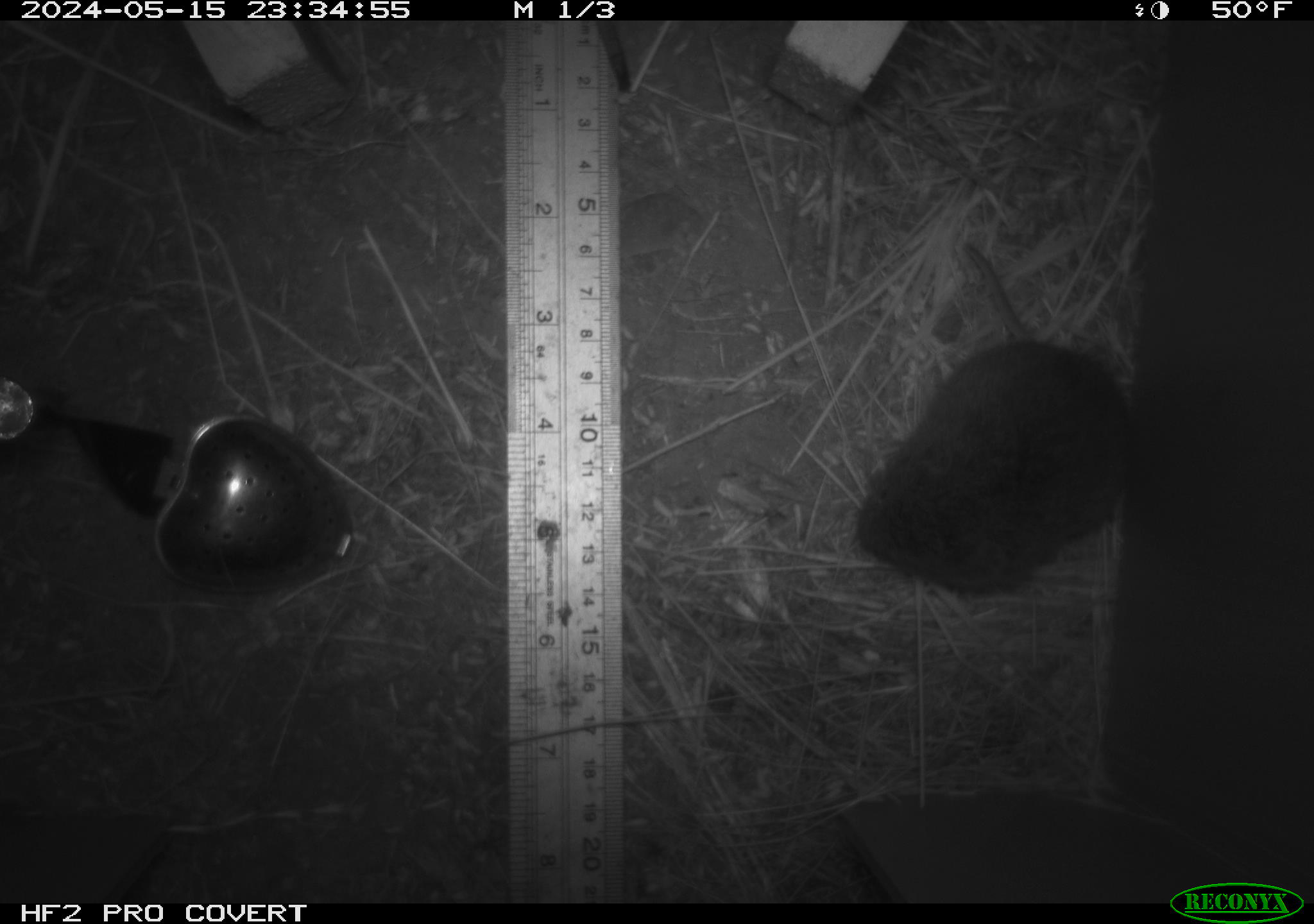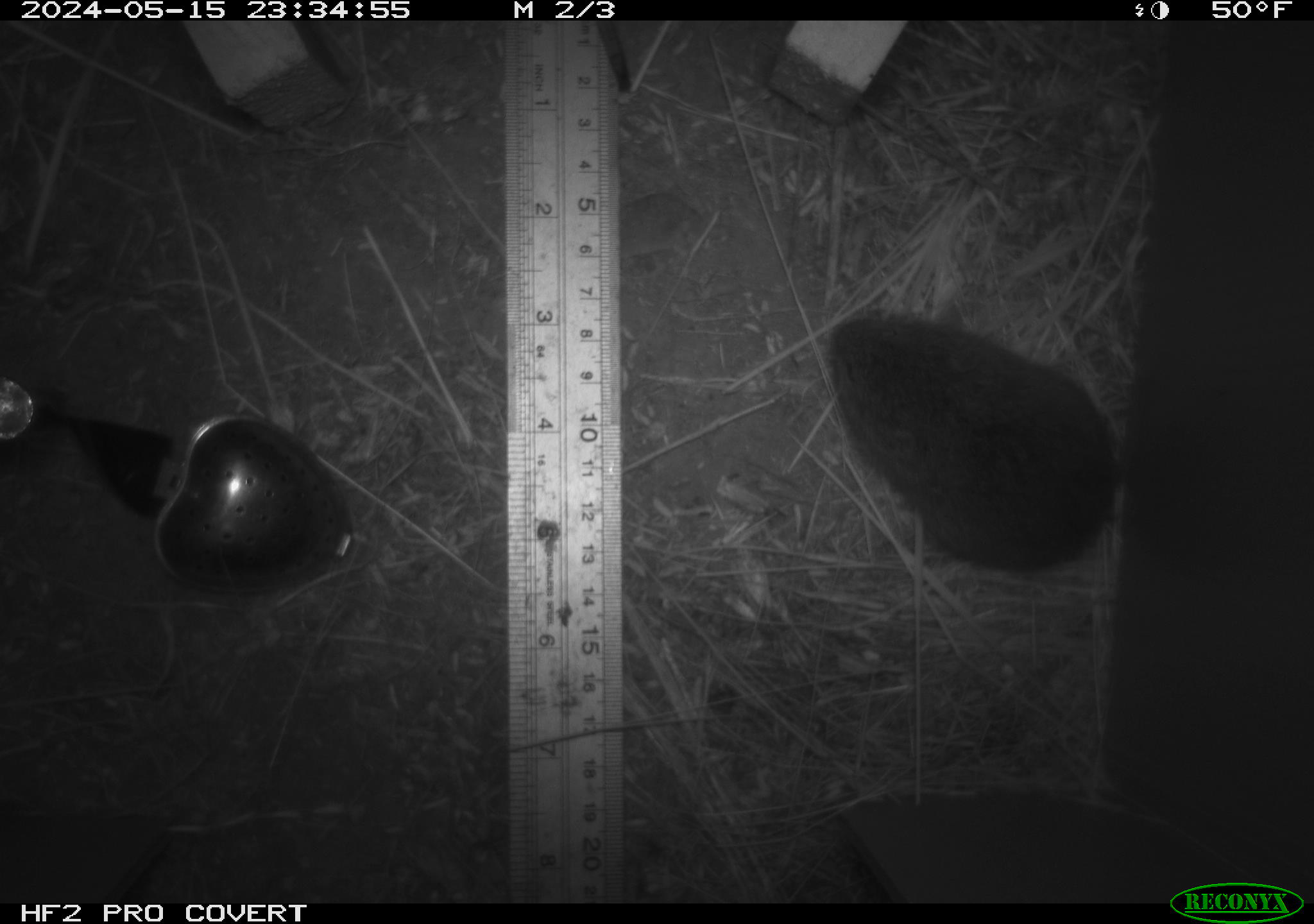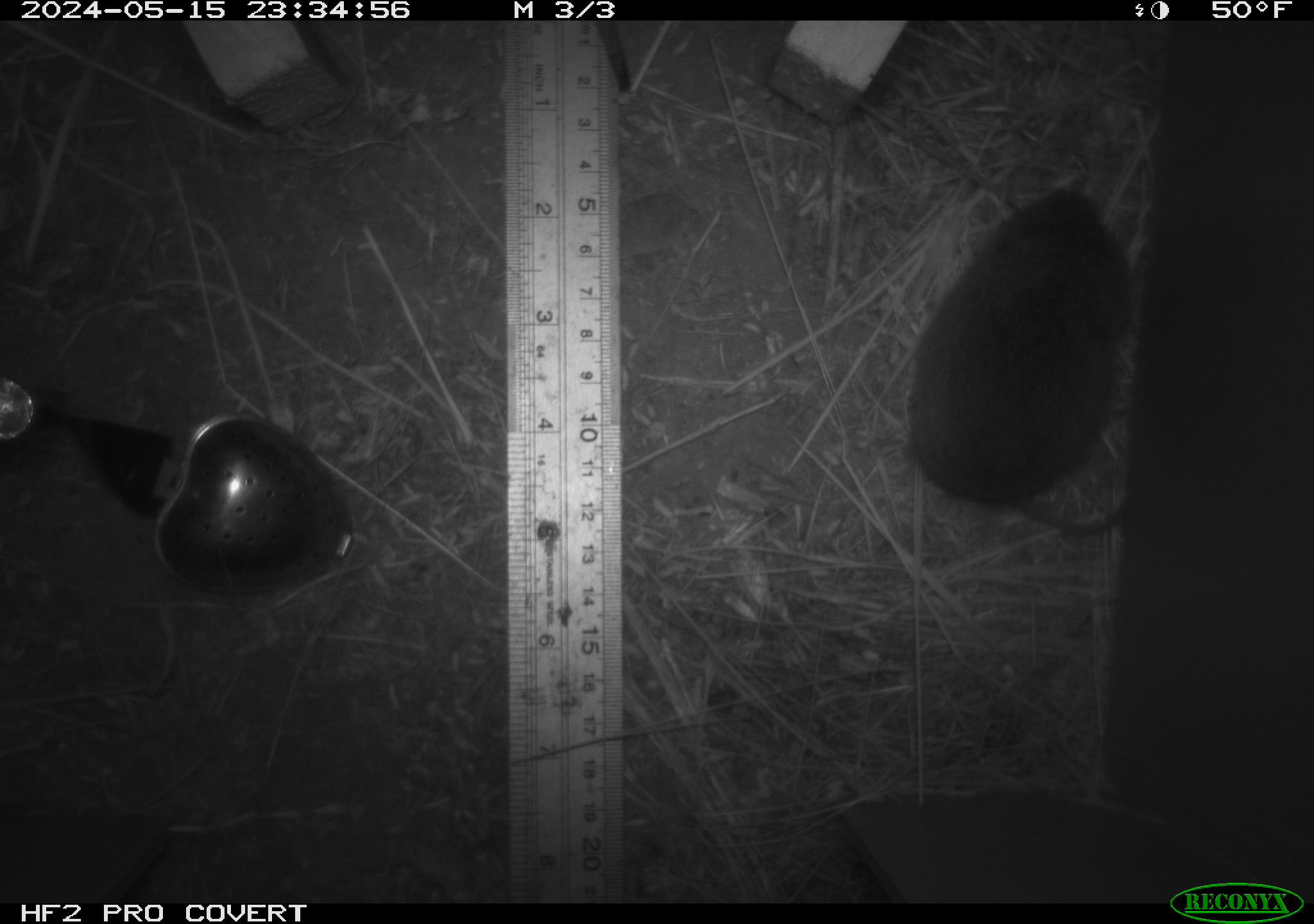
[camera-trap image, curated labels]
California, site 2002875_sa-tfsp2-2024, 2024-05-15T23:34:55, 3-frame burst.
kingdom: Animalia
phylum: Chordata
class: Mammalia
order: Rodentia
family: Cricetidae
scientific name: Arvicolinae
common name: voles, lemmings, and muskrats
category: arvicolinae subfamily